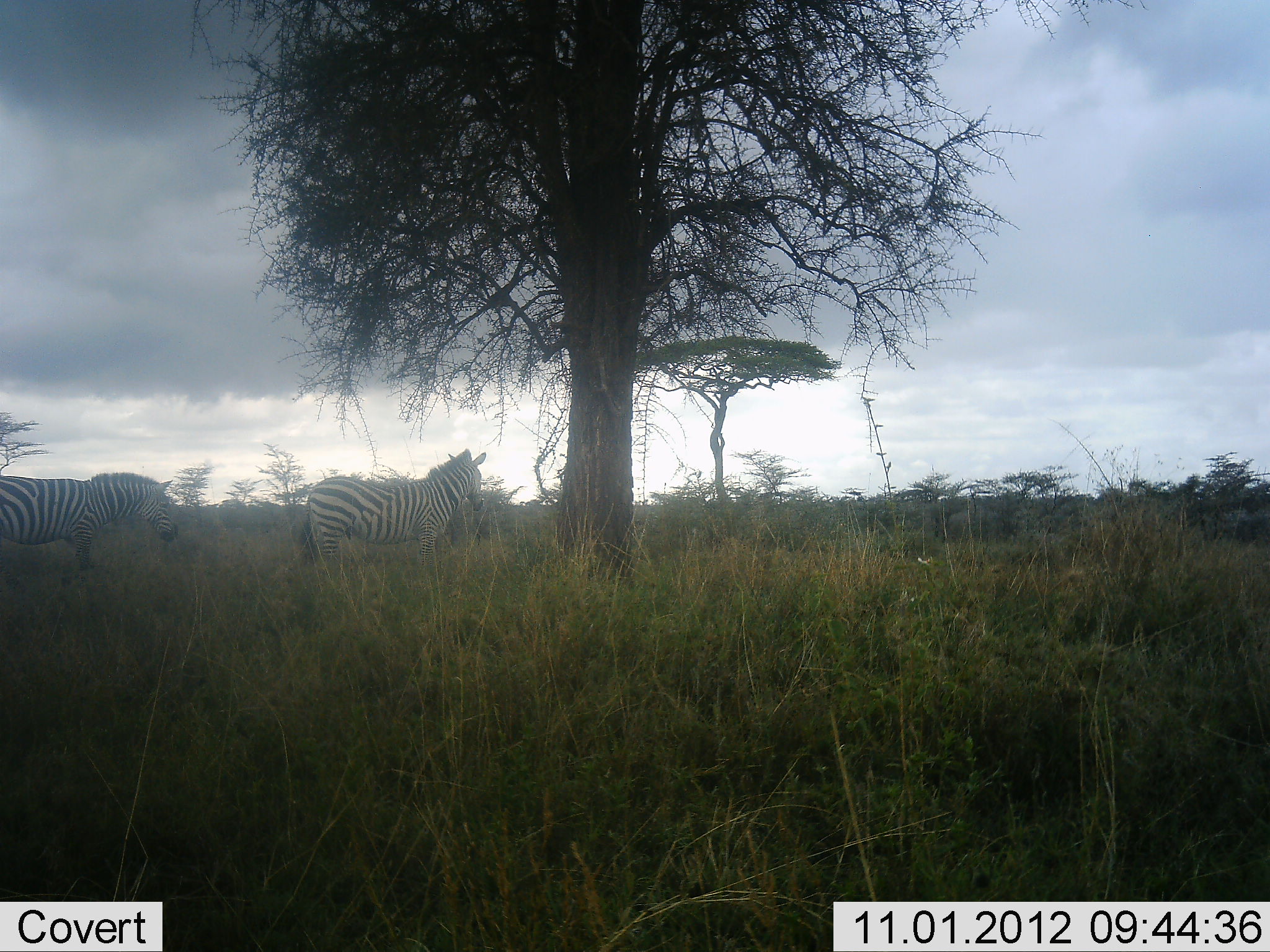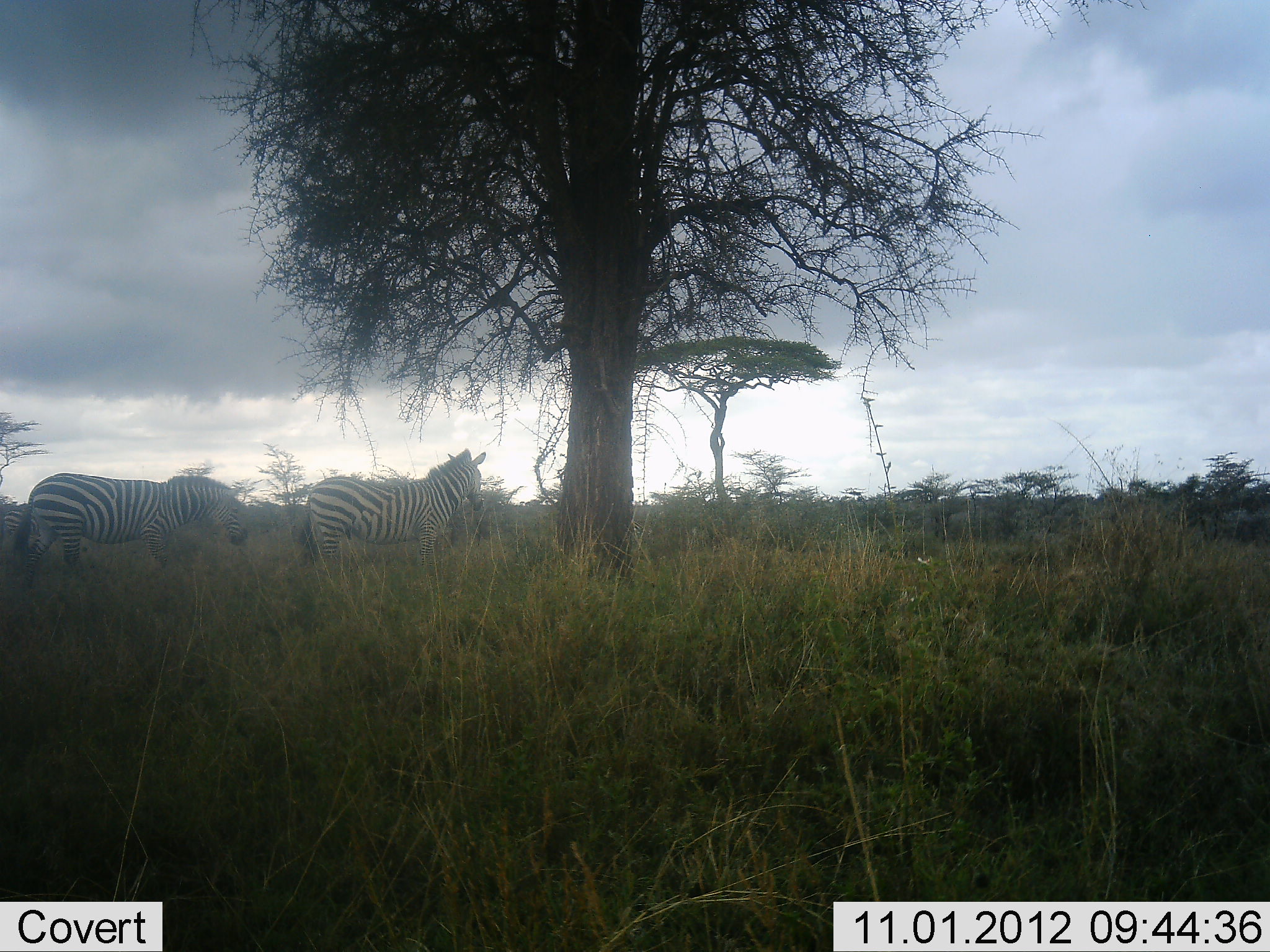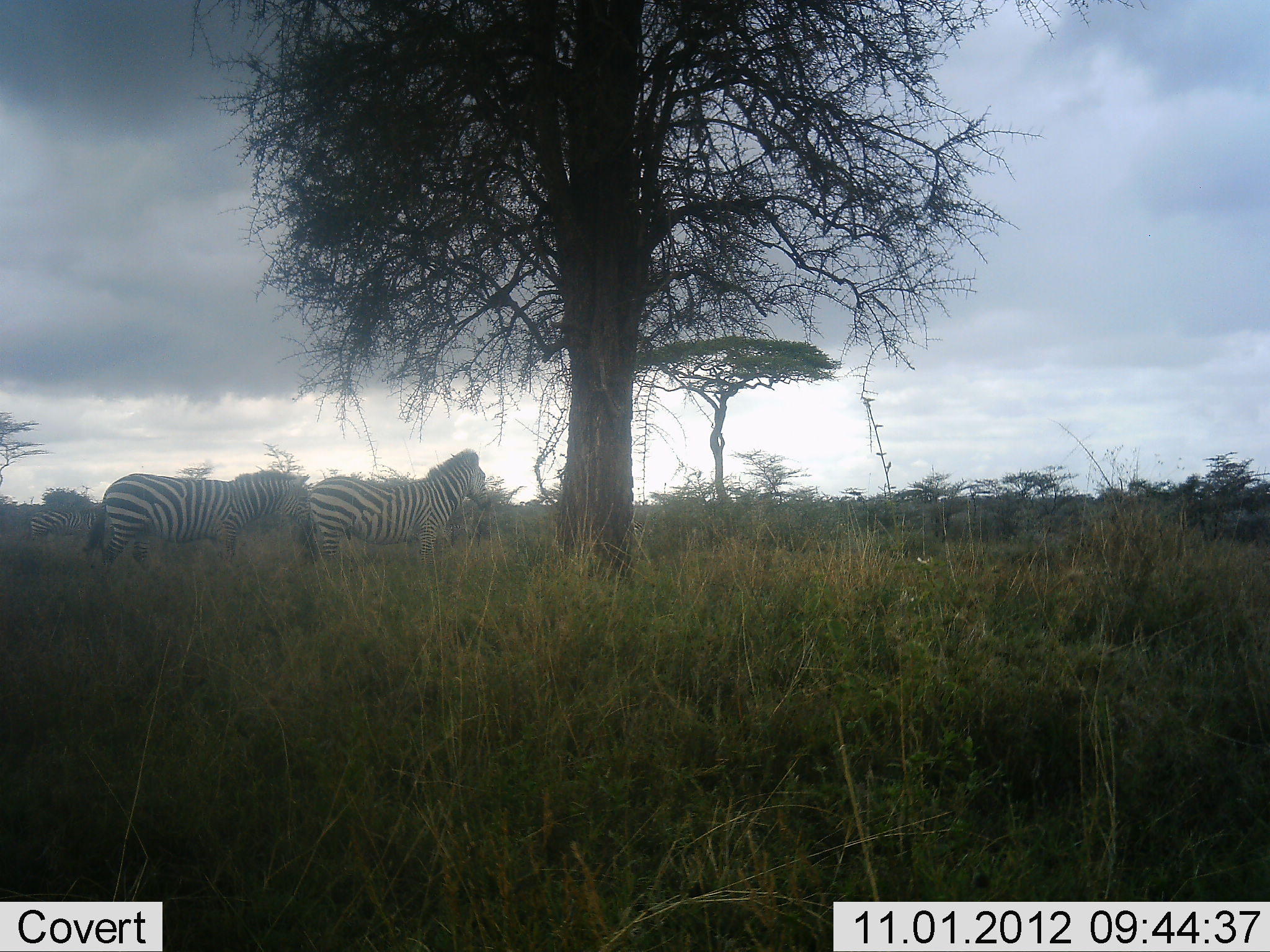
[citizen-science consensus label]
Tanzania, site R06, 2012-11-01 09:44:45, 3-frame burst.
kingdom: Animalia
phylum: Chordata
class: Mammalia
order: Perissodactyla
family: Equidae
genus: Equus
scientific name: Equus quagga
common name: plains zebra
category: zebra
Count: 3.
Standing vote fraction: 80%.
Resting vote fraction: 0%.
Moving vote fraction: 100%.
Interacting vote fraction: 0%.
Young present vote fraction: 0%.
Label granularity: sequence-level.